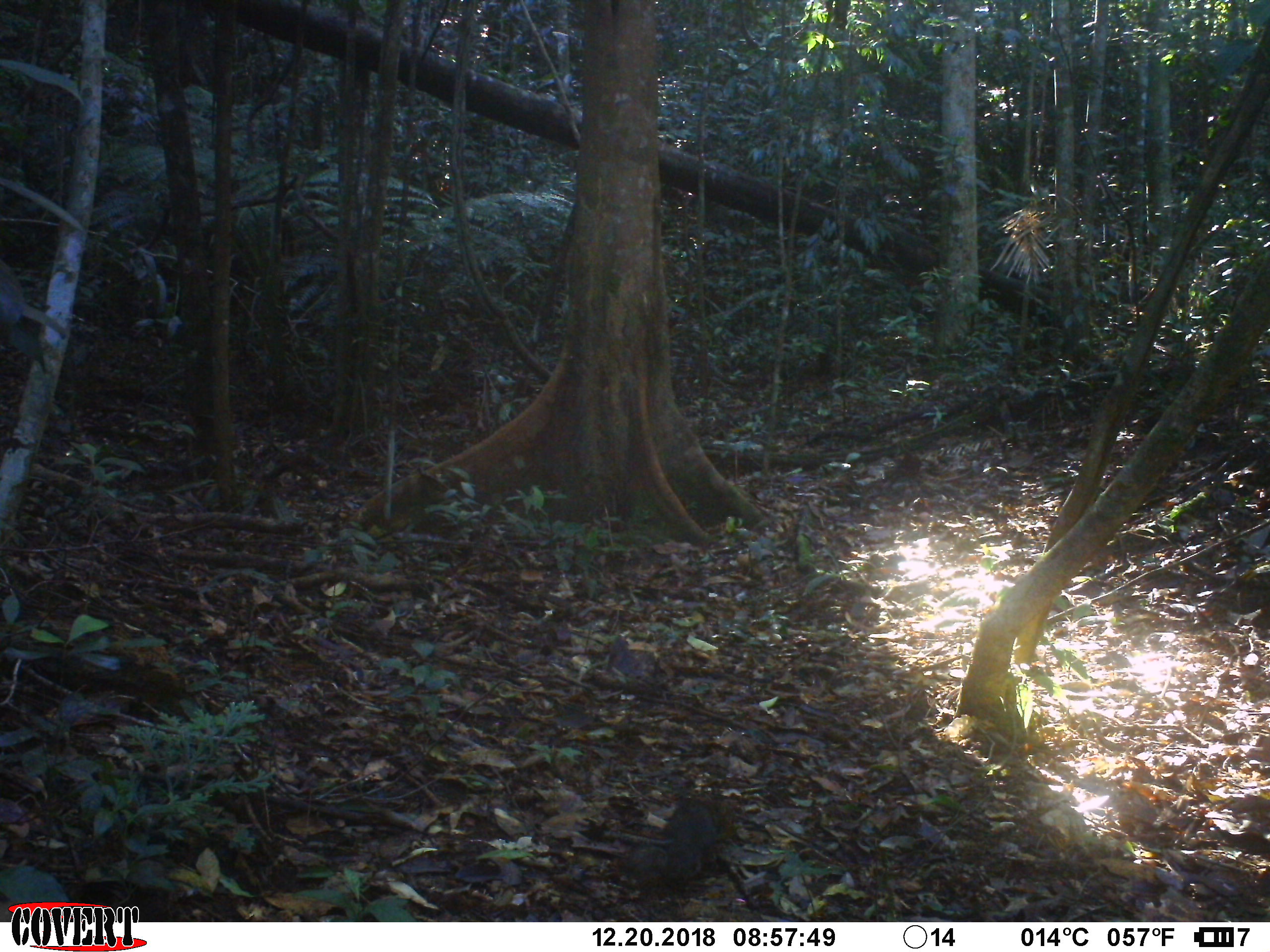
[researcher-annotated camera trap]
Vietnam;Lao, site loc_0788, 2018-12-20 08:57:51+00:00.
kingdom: Animalia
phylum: Chordata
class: Mammalia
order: Rodentia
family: Sciuridae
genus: Dremomys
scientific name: Dremomys rufigenis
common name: red-cheeked squirrel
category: red cheeked squirrel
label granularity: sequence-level